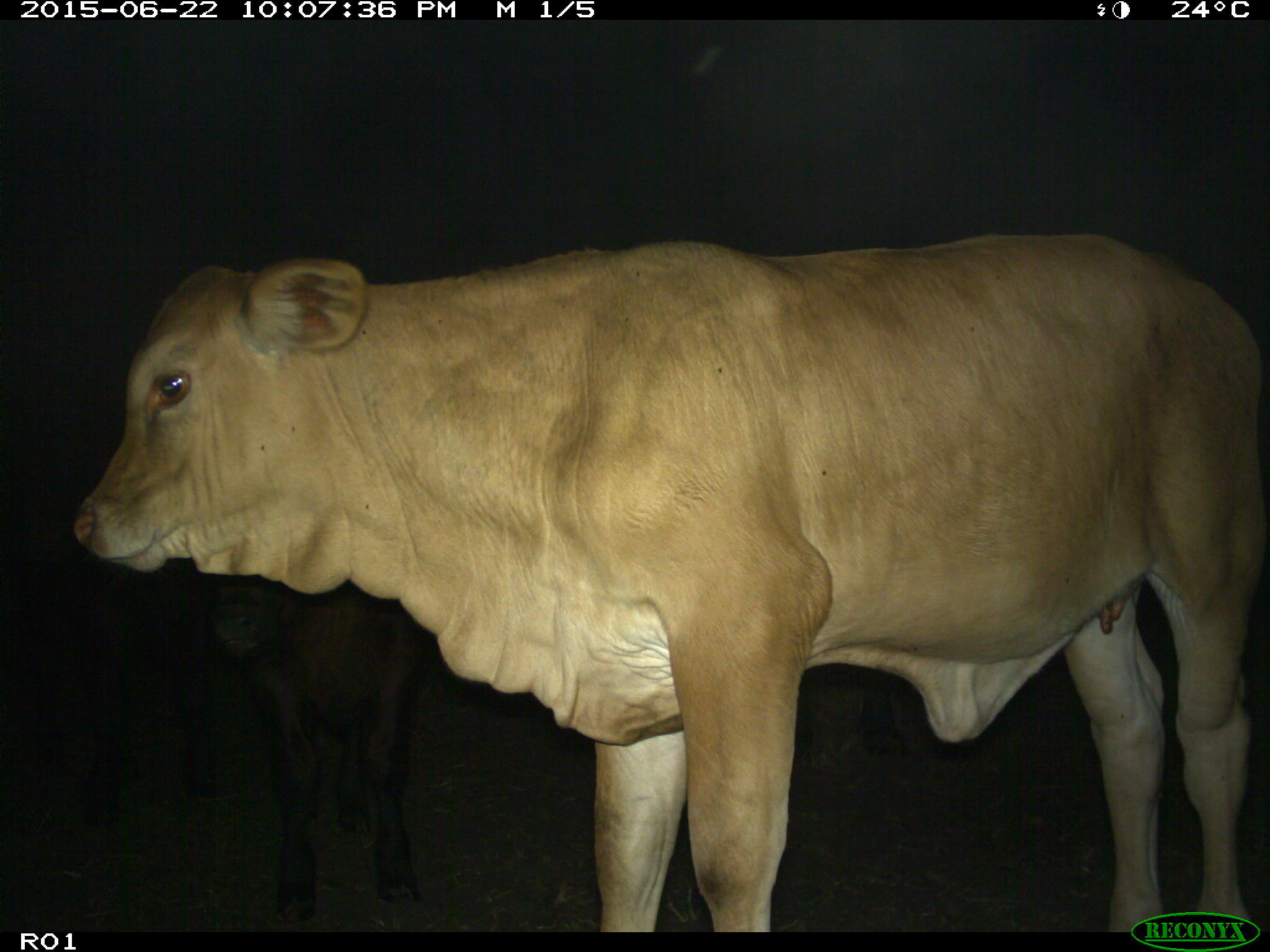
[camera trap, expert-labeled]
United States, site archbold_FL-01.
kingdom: Animalia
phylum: Chordata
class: Mammalia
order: Artiodactyla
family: Bovidae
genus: Bos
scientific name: Bos taurus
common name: domestic cow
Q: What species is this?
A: Bos taurus (domestic cow).